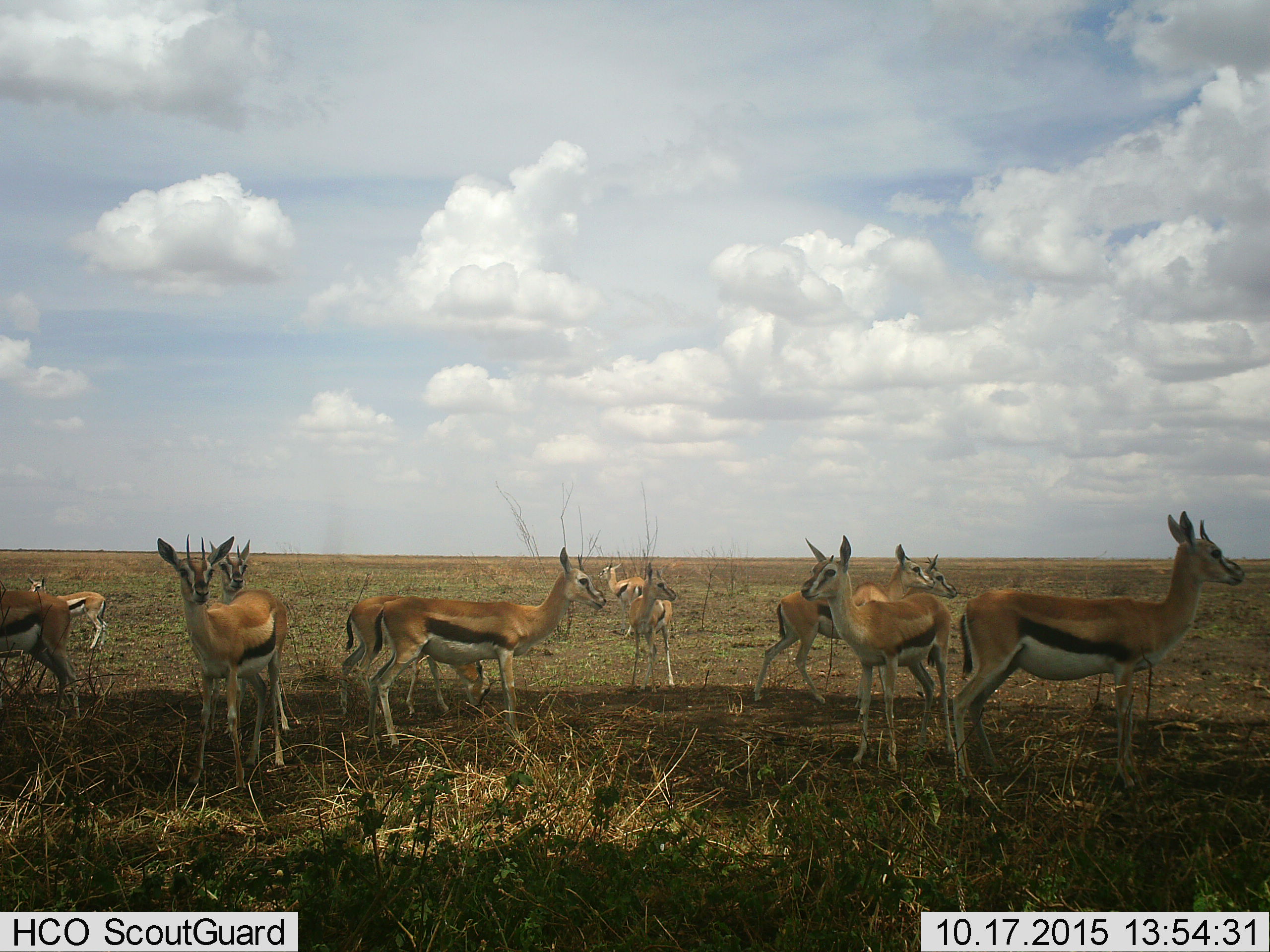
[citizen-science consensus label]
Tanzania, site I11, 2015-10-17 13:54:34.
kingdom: Animalia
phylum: Chordata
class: Mammalia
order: Artiodactyla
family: Bovidae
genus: Eudorcas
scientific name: Eudorcas thomsonii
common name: thomson's gazelle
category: gazellethomsons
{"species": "gazellethomsons (thomson's gazelle) (Eudorcas thomsonii)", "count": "11-50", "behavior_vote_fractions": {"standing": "90%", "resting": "0%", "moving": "10%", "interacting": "10%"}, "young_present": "20%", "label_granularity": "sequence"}